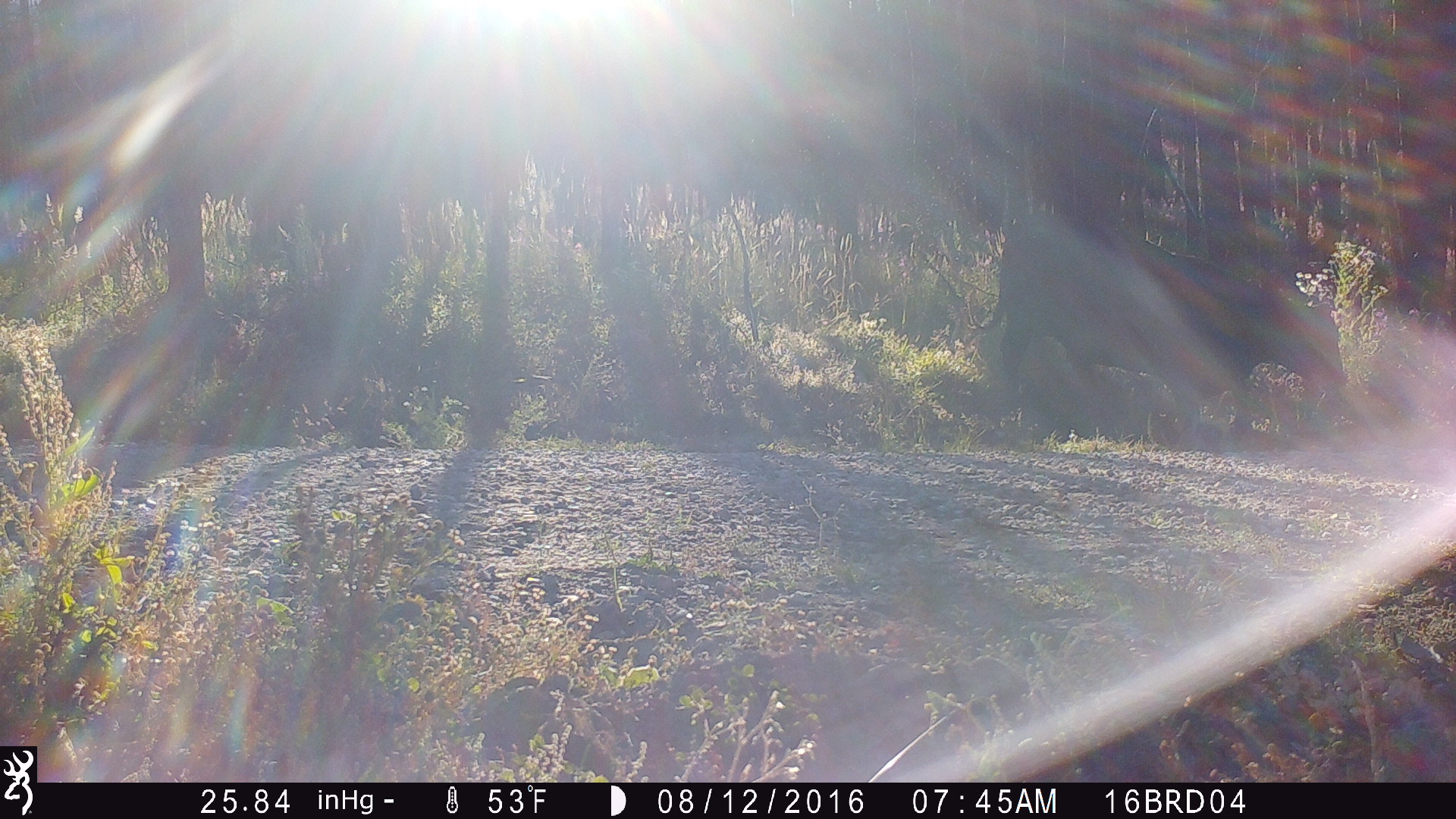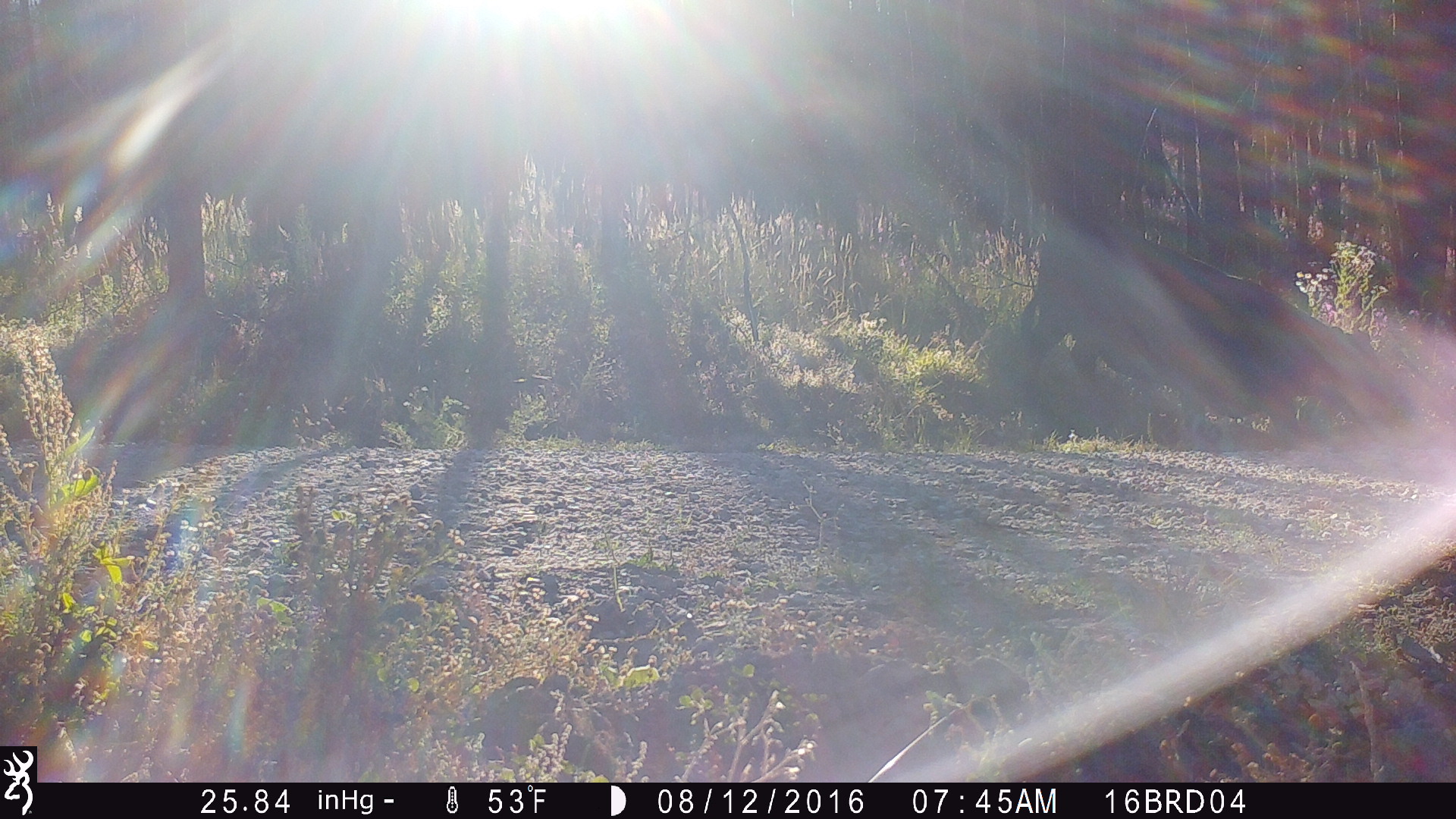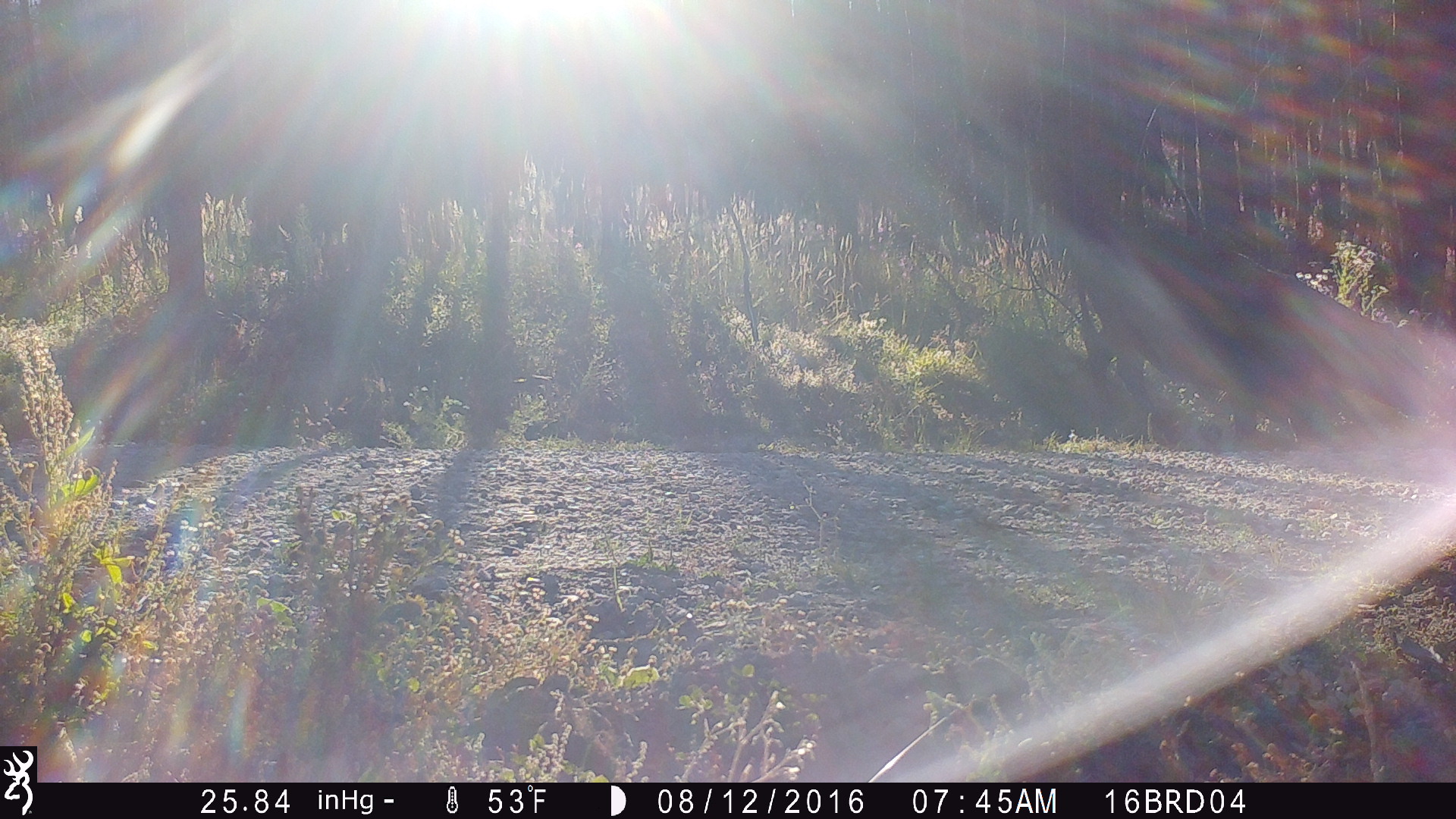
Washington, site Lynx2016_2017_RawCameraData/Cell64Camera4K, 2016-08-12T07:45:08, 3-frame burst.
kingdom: Animalia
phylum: Chordata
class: Mammalia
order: Artiodactyla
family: Bovidae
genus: Bos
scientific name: Bos taurus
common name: domestic cattle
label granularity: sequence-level